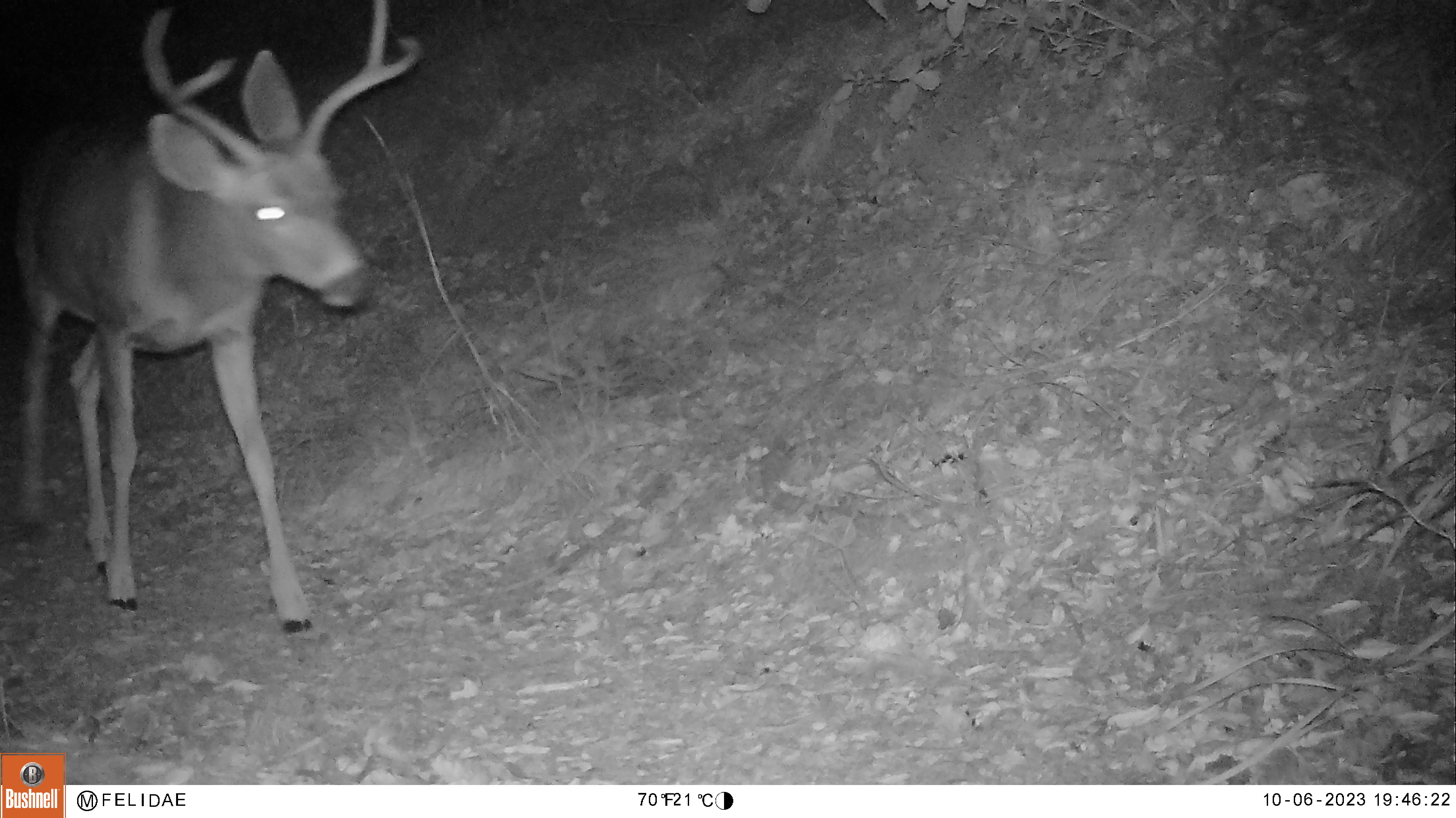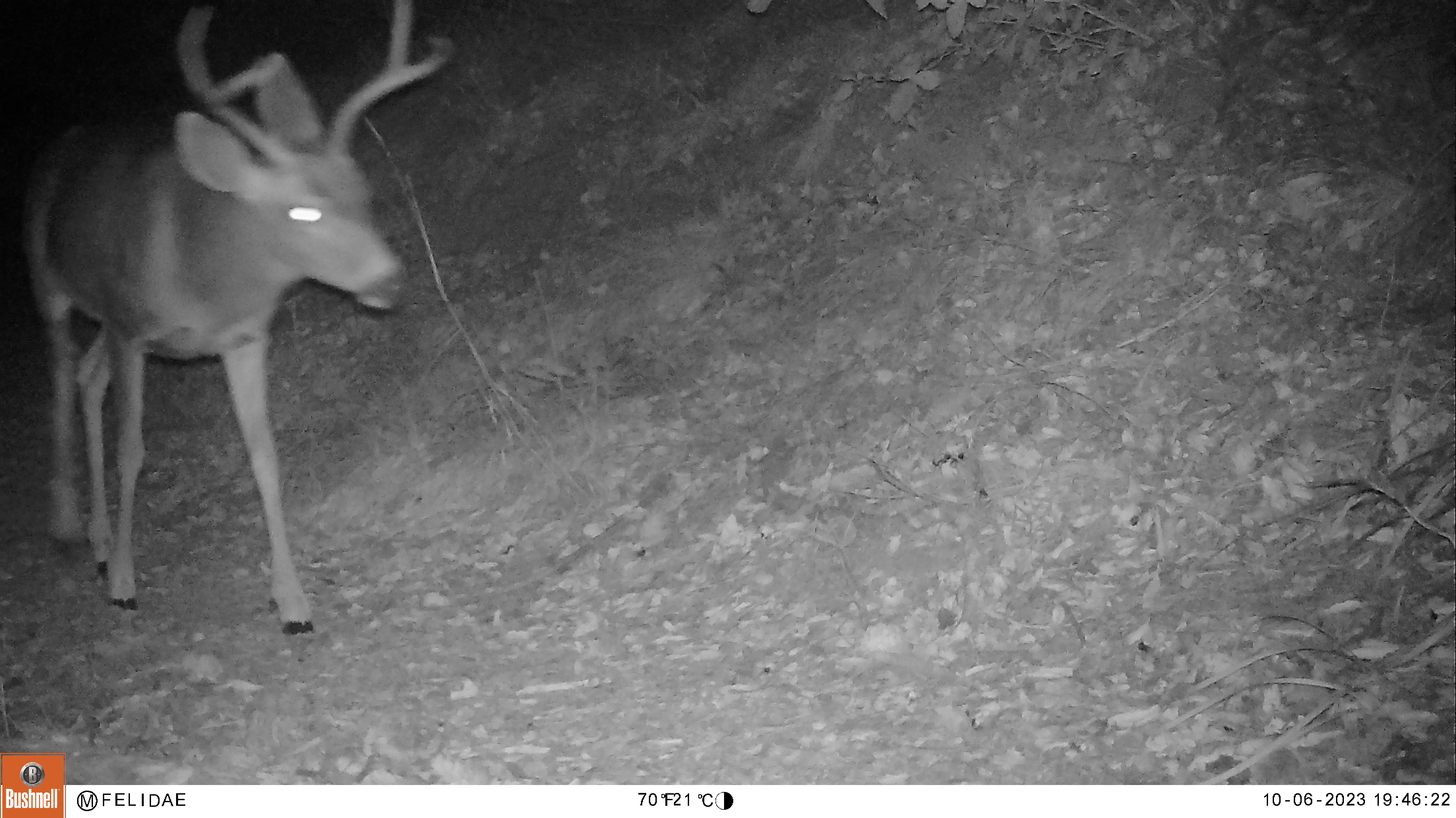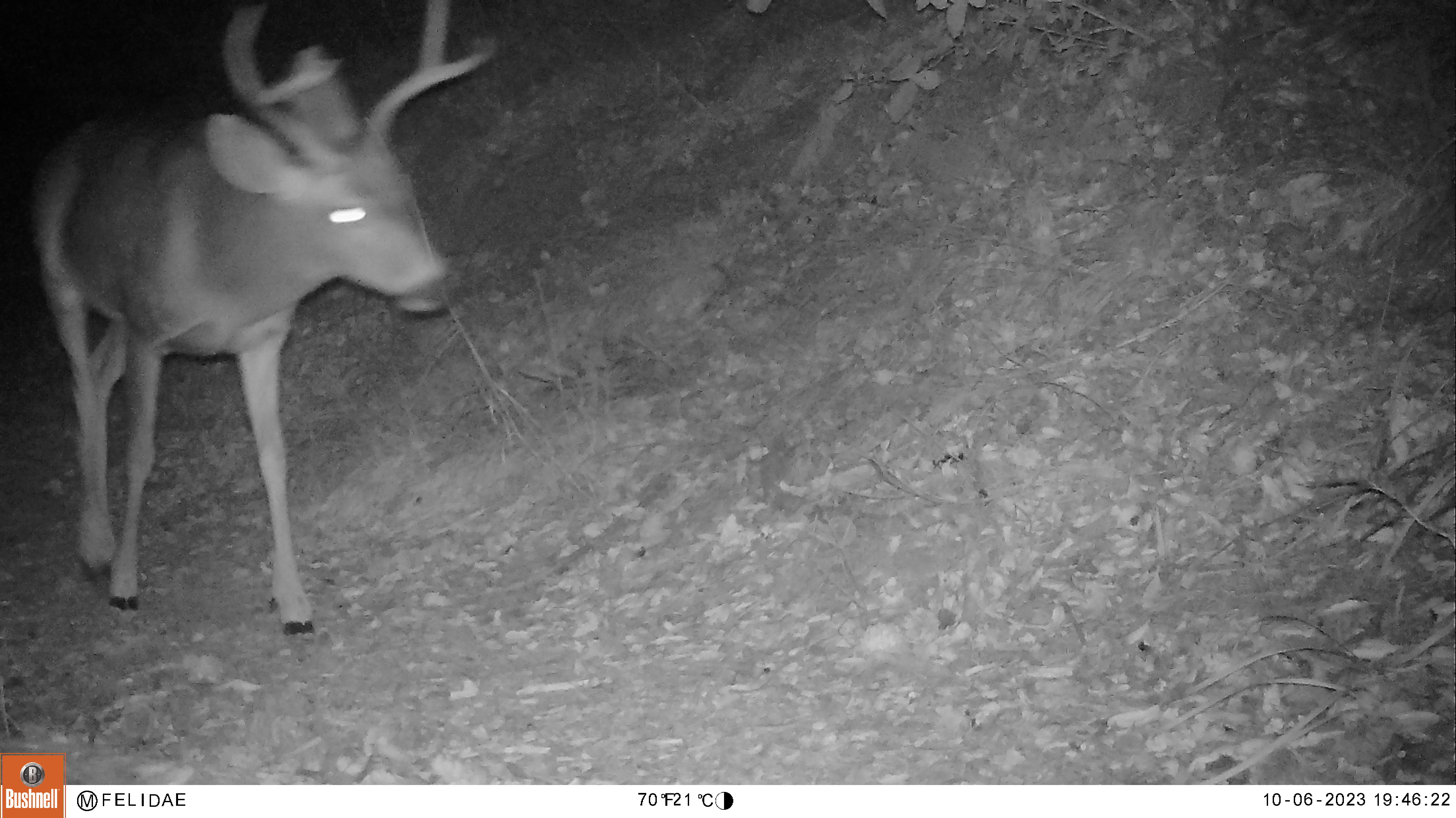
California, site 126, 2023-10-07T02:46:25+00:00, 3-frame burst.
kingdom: Animalia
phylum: Chordata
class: Mammalia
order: Artiodactyla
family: Cervidae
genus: Odocoileus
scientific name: Odocoileus hemionus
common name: mule deer